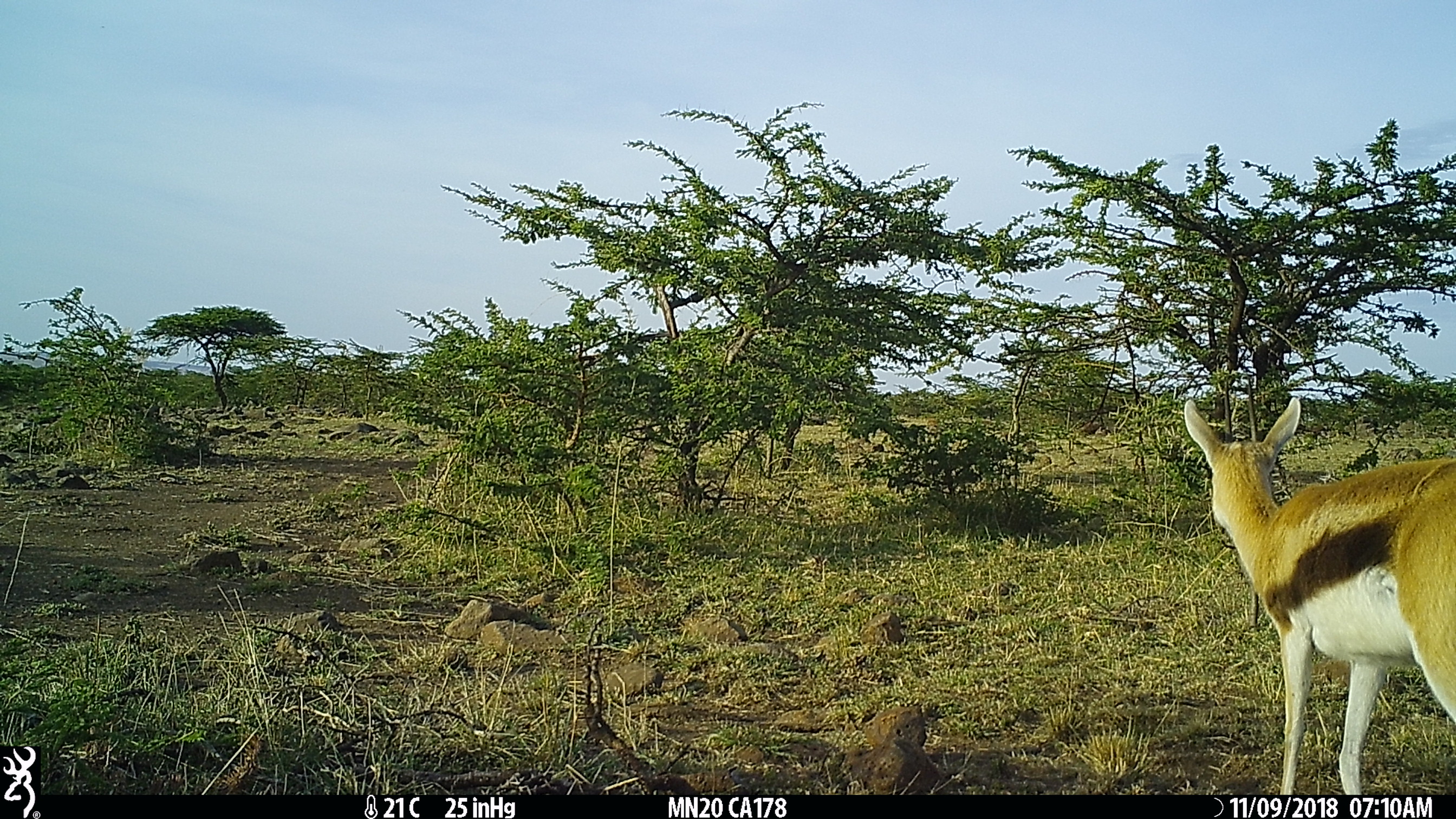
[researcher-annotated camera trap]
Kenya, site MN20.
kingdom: Animalia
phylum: Chordata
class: Mammalia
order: Artiodactyla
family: Bovidae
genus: Eudorcas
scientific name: Eudorcas thomsonii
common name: thomon's gazelle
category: gazelle thomsons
Gazelle thomsons (thomon's gazelle) (Eudorcas thomsonii).